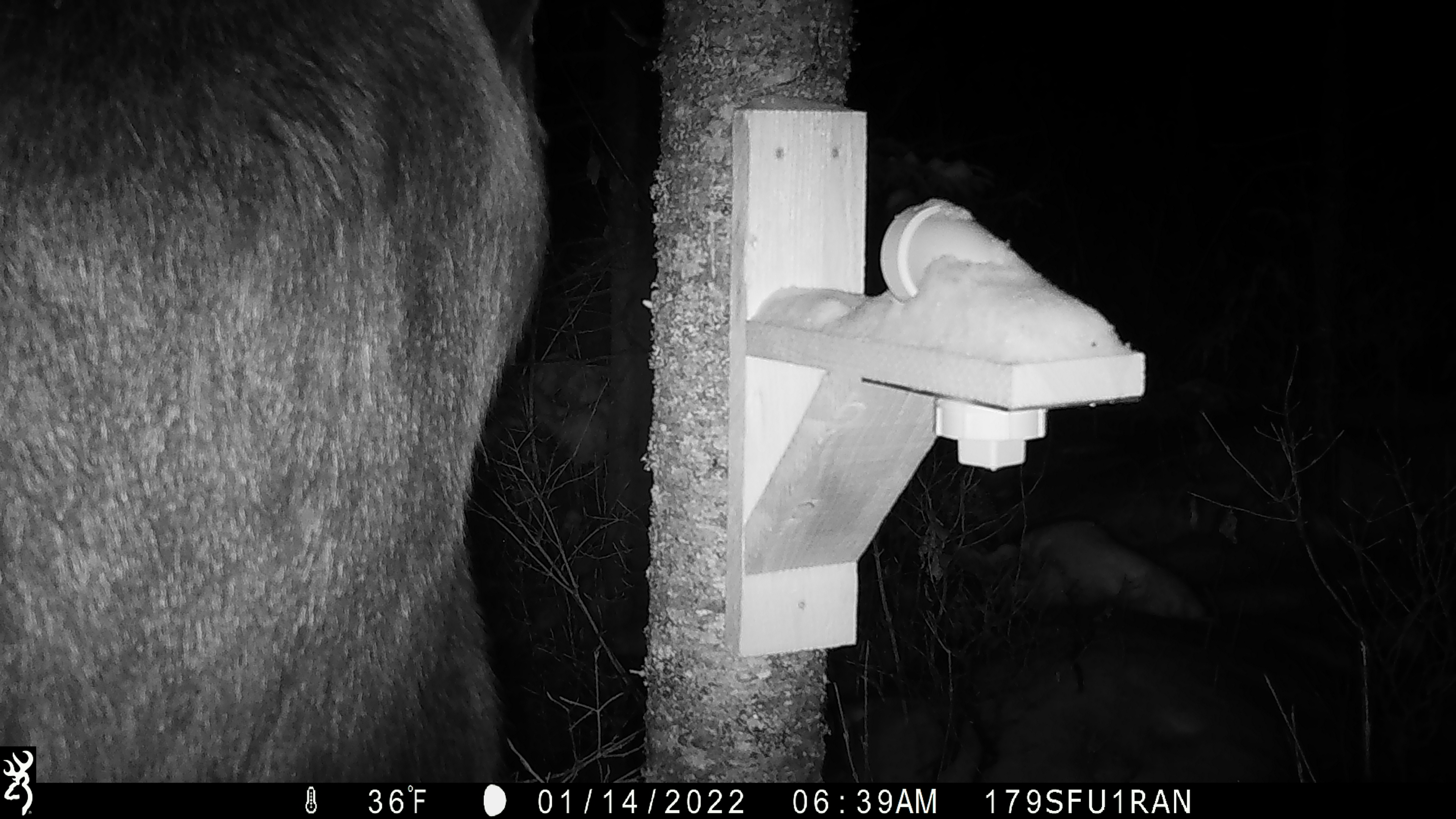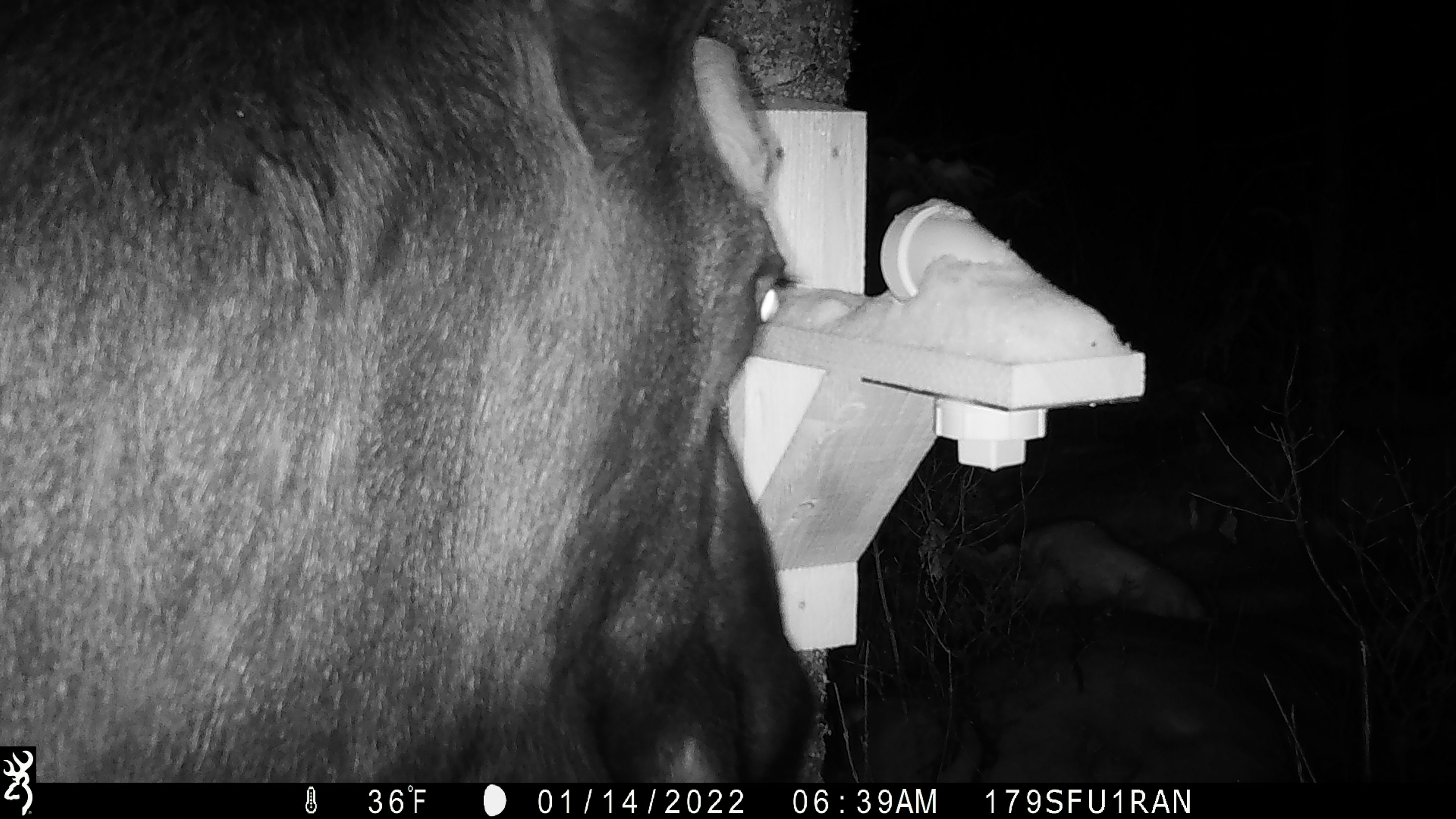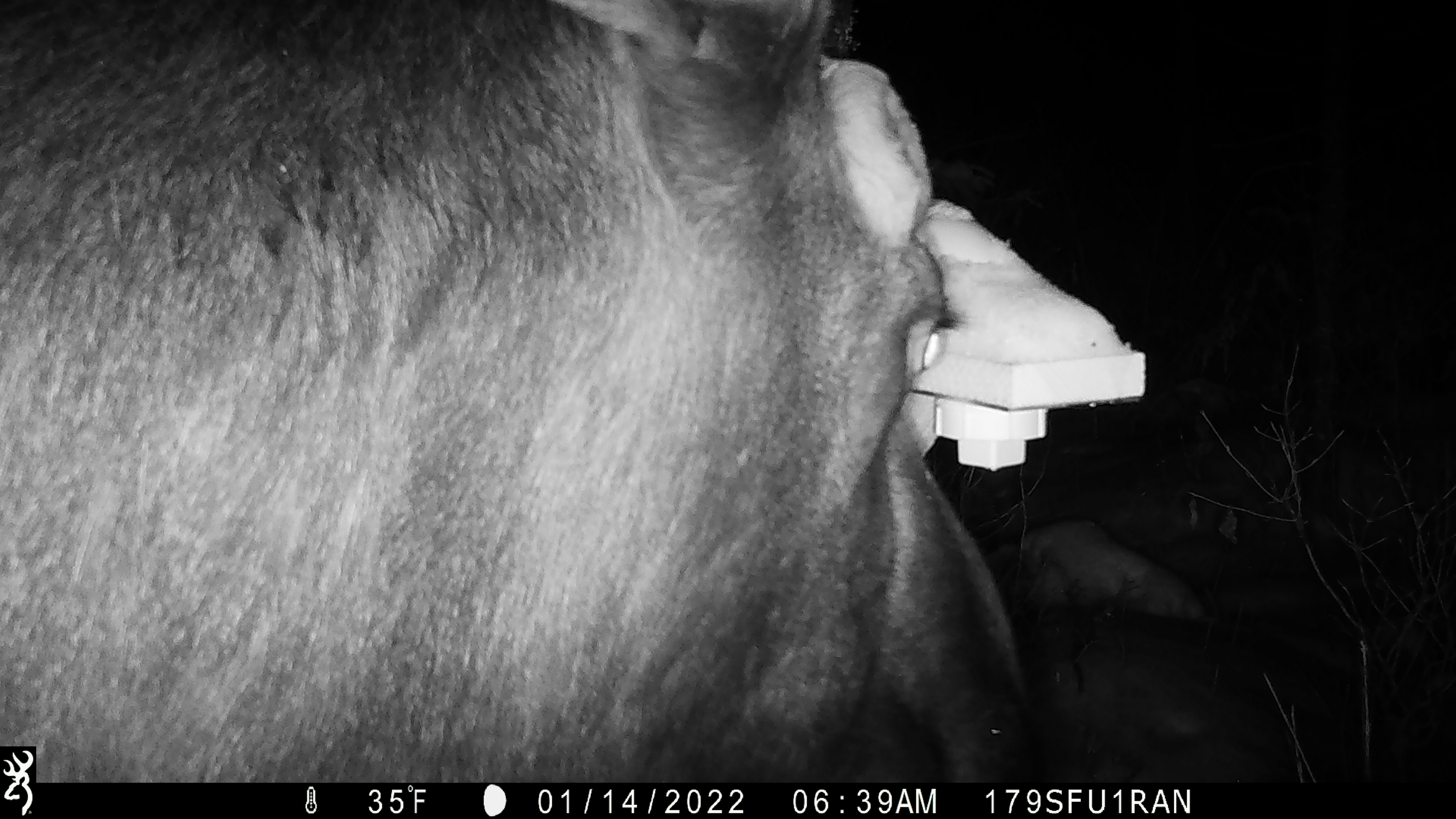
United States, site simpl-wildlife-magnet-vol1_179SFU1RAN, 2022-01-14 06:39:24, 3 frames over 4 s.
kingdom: Animalia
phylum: Chordata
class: Mammalia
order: Artiodactyla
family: Cervidae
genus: Alces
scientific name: Alces alces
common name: moose